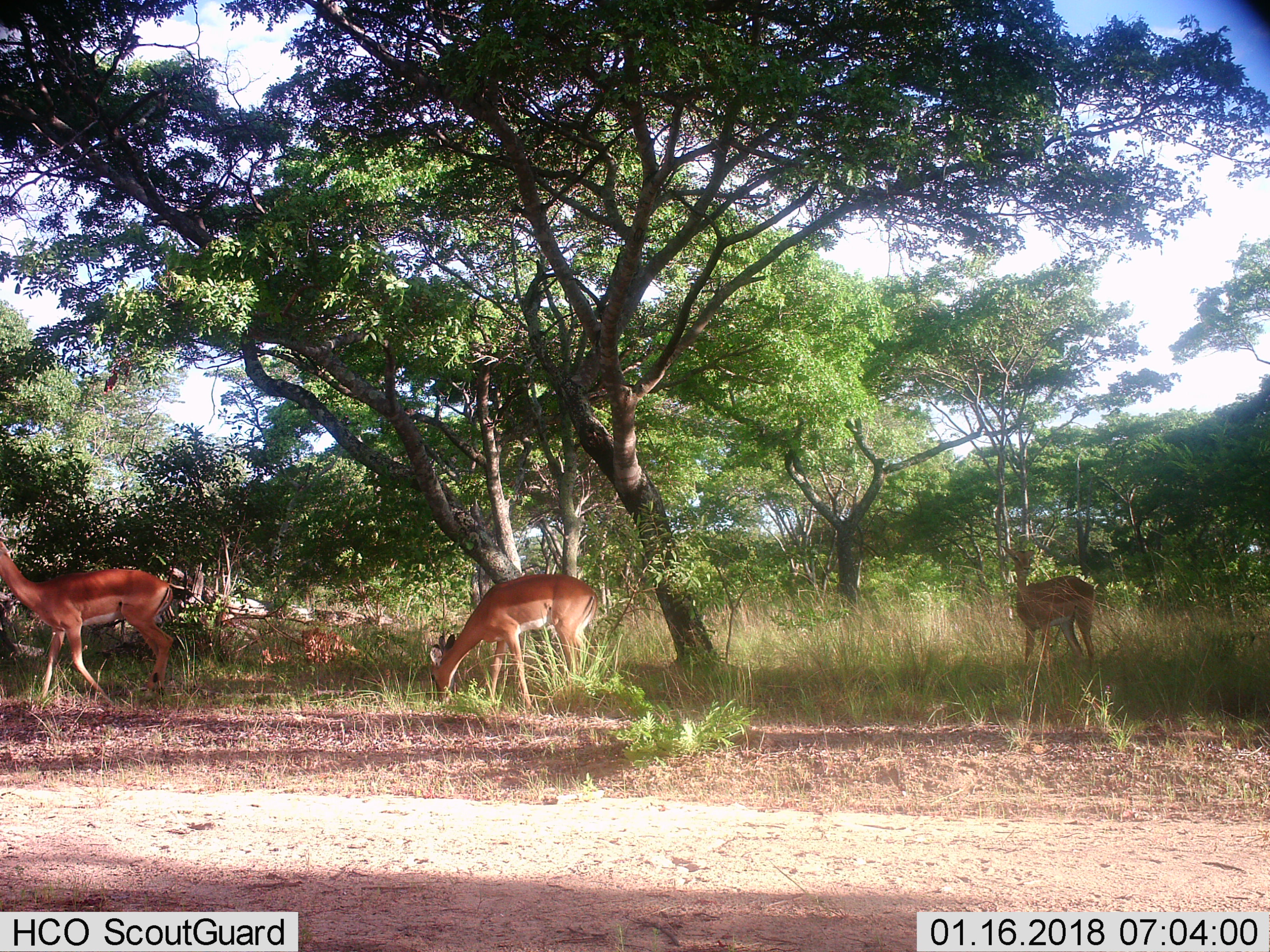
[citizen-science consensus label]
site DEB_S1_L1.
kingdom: Animalia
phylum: Chordata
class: Mammalia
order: Artiodactyla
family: Bovidae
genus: Aepyceros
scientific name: Aepyceros melampus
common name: impala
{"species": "impala (Aepyceros melampus)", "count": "3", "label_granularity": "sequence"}